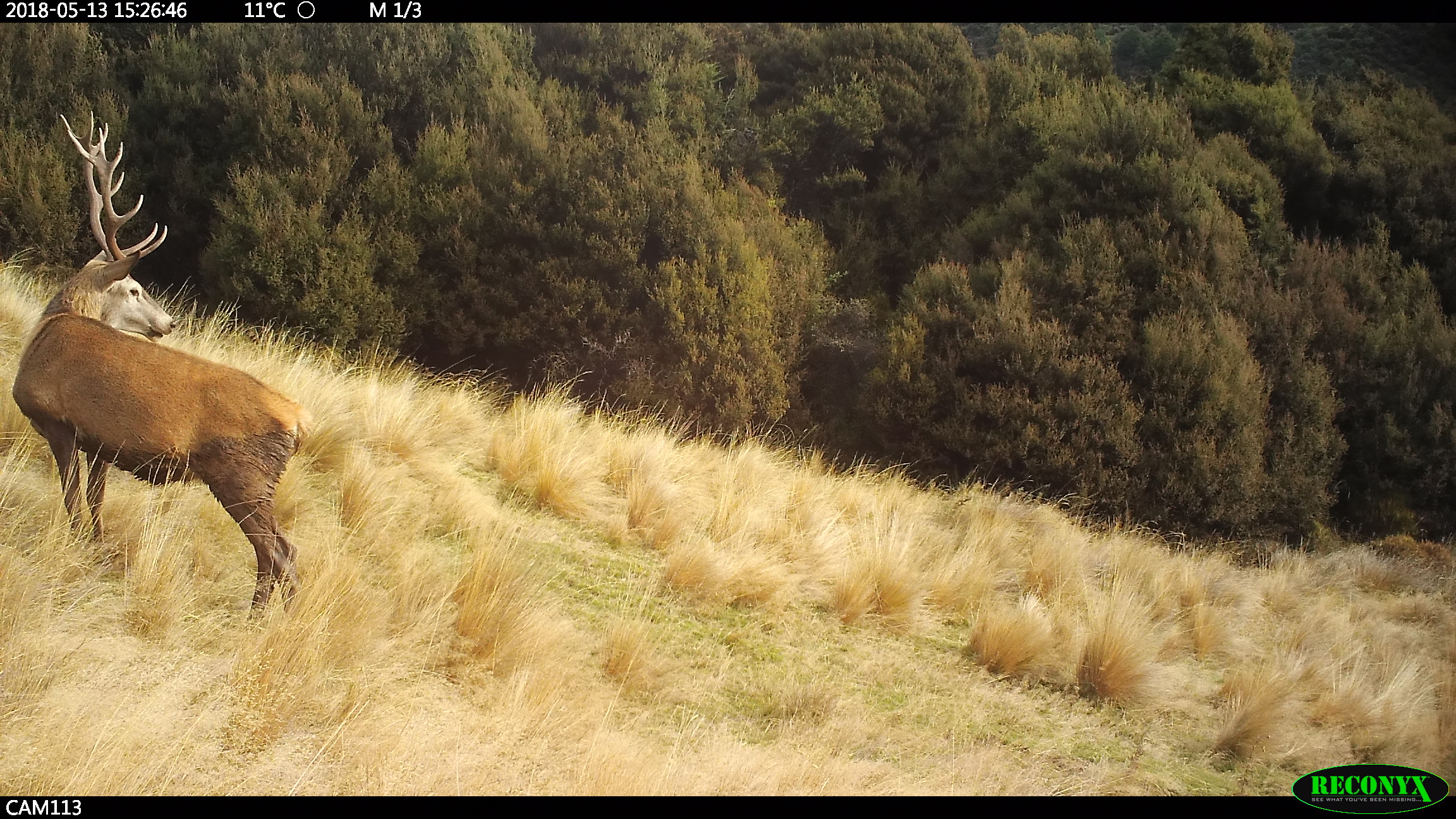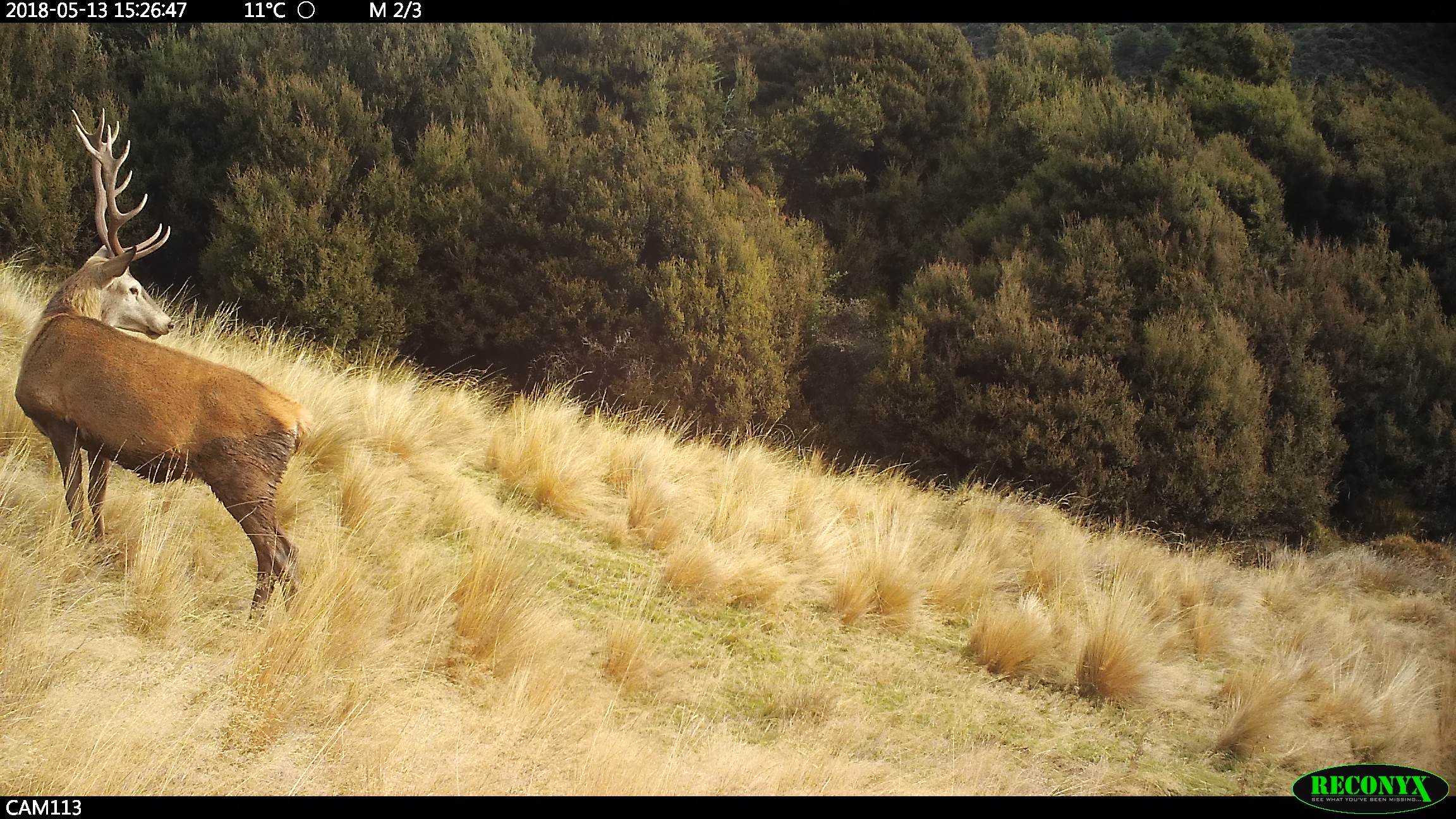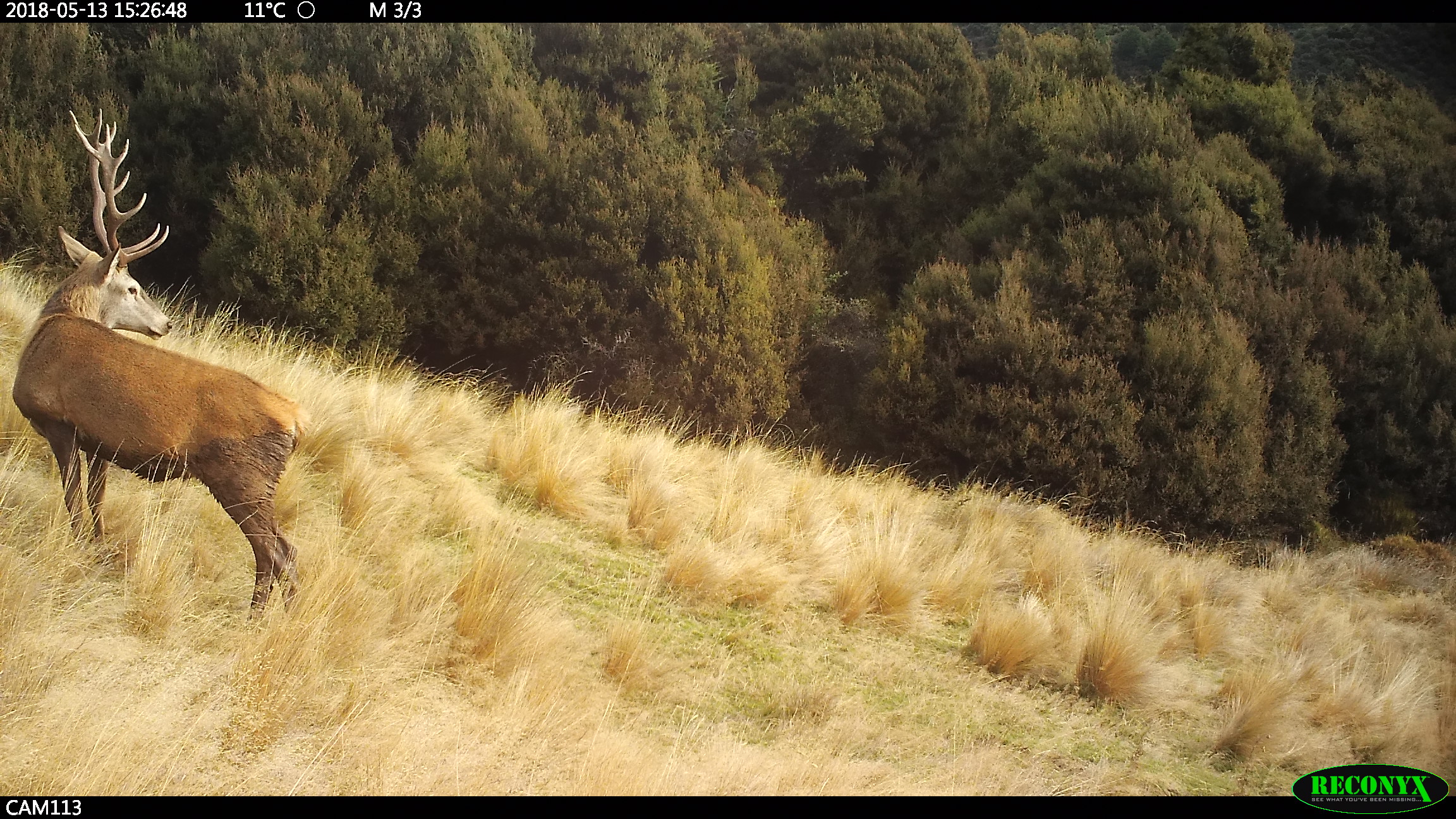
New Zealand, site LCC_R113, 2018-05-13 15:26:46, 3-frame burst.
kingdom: Animalia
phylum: Chordata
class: Mammalia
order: Artiodactyla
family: Cervidae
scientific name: Cervidae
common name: deer